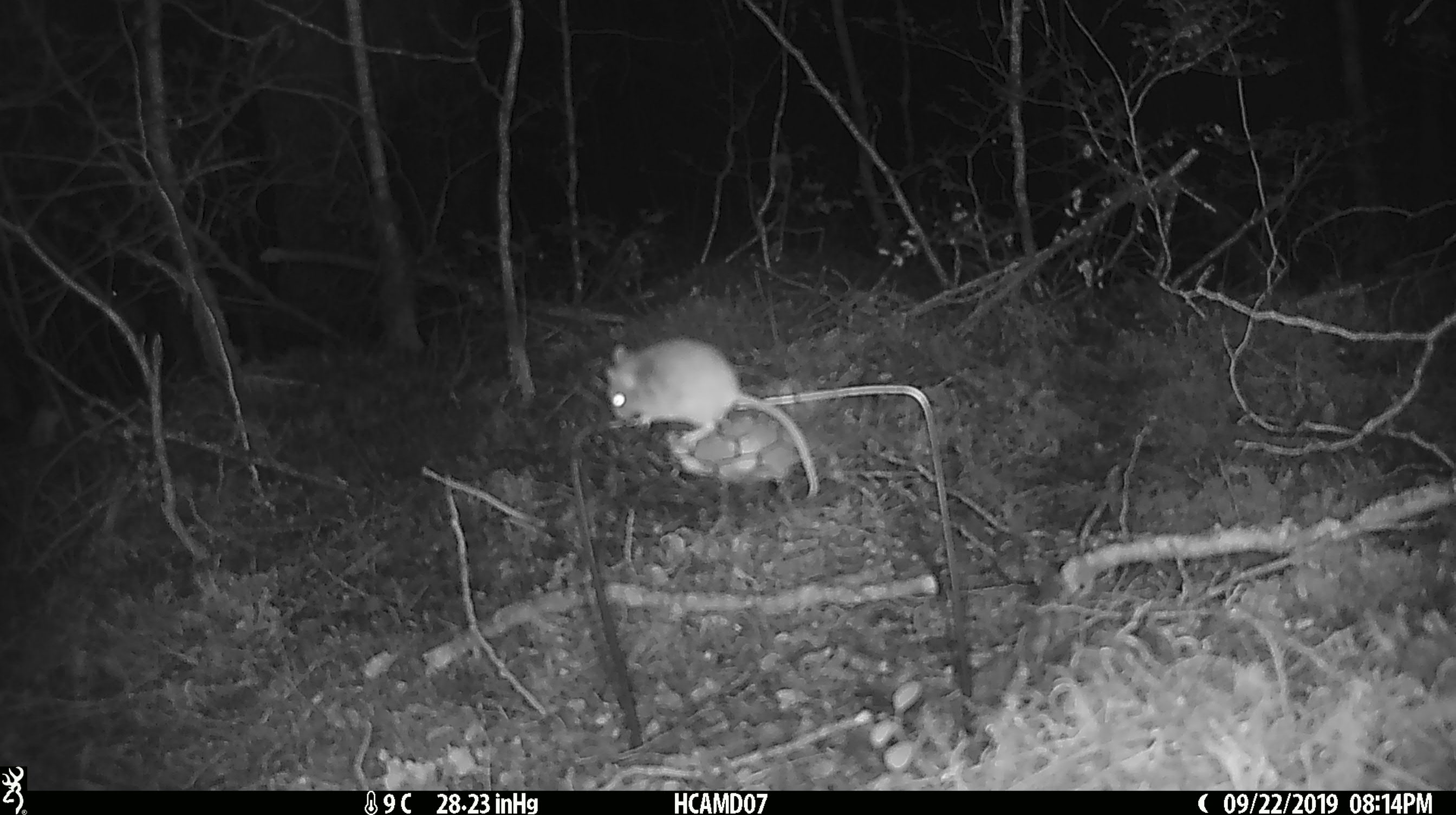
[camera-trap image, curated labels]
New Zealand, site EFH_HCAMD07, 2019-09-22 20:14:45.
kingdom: Animalia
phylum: Chordata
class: Mammalia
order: Rodentia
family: Muridae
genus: Mus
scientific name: Mus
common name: mouse